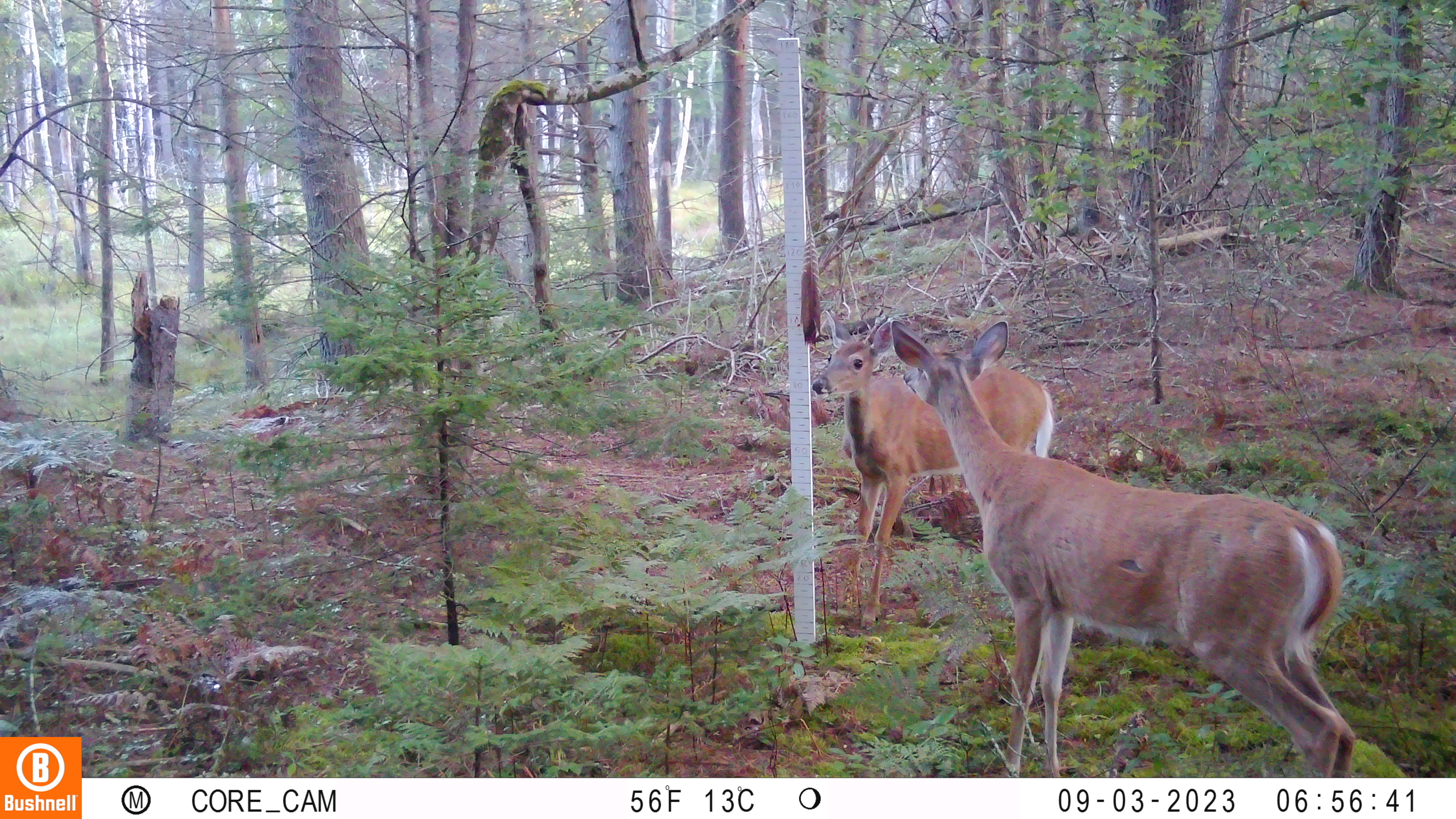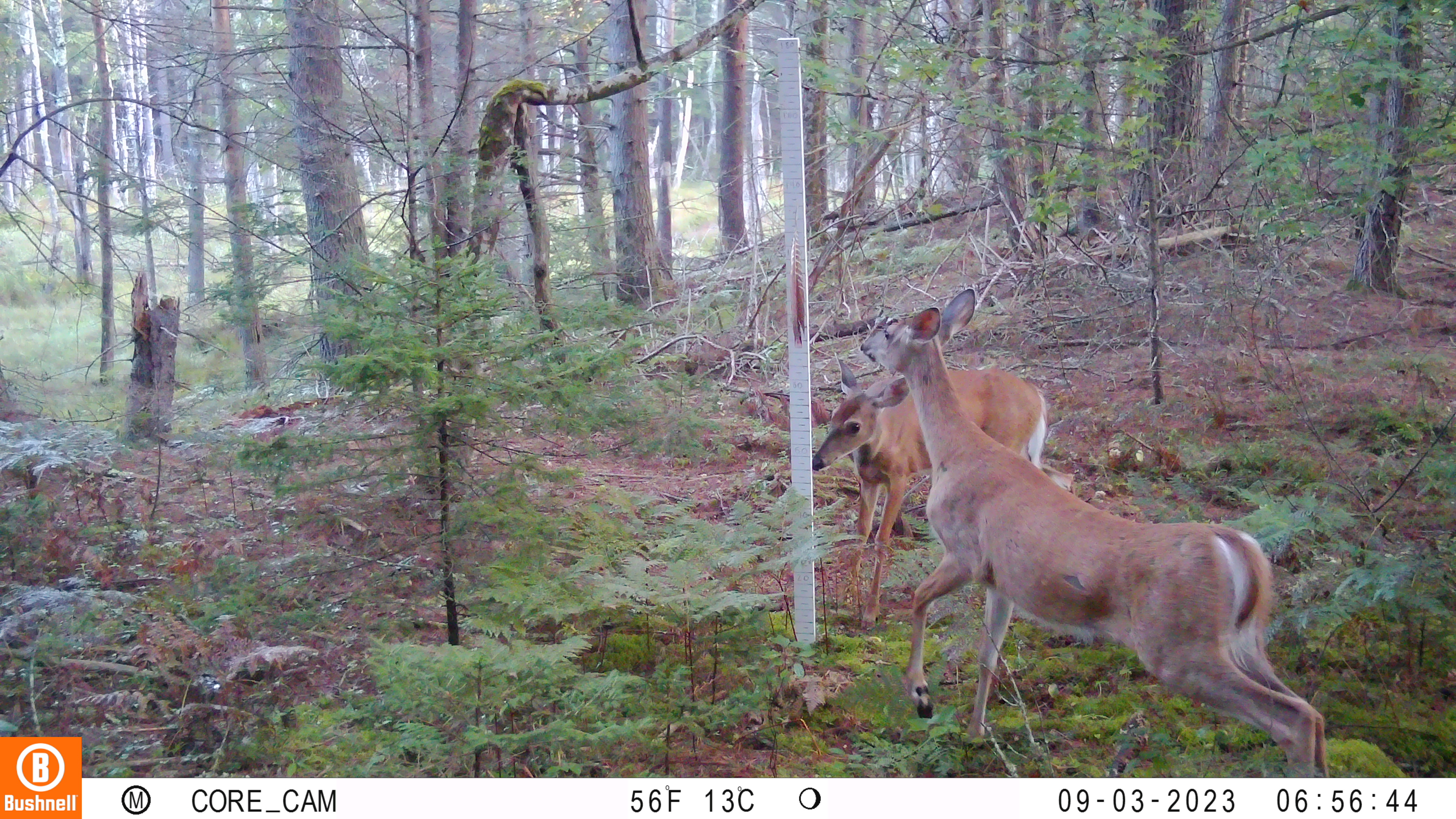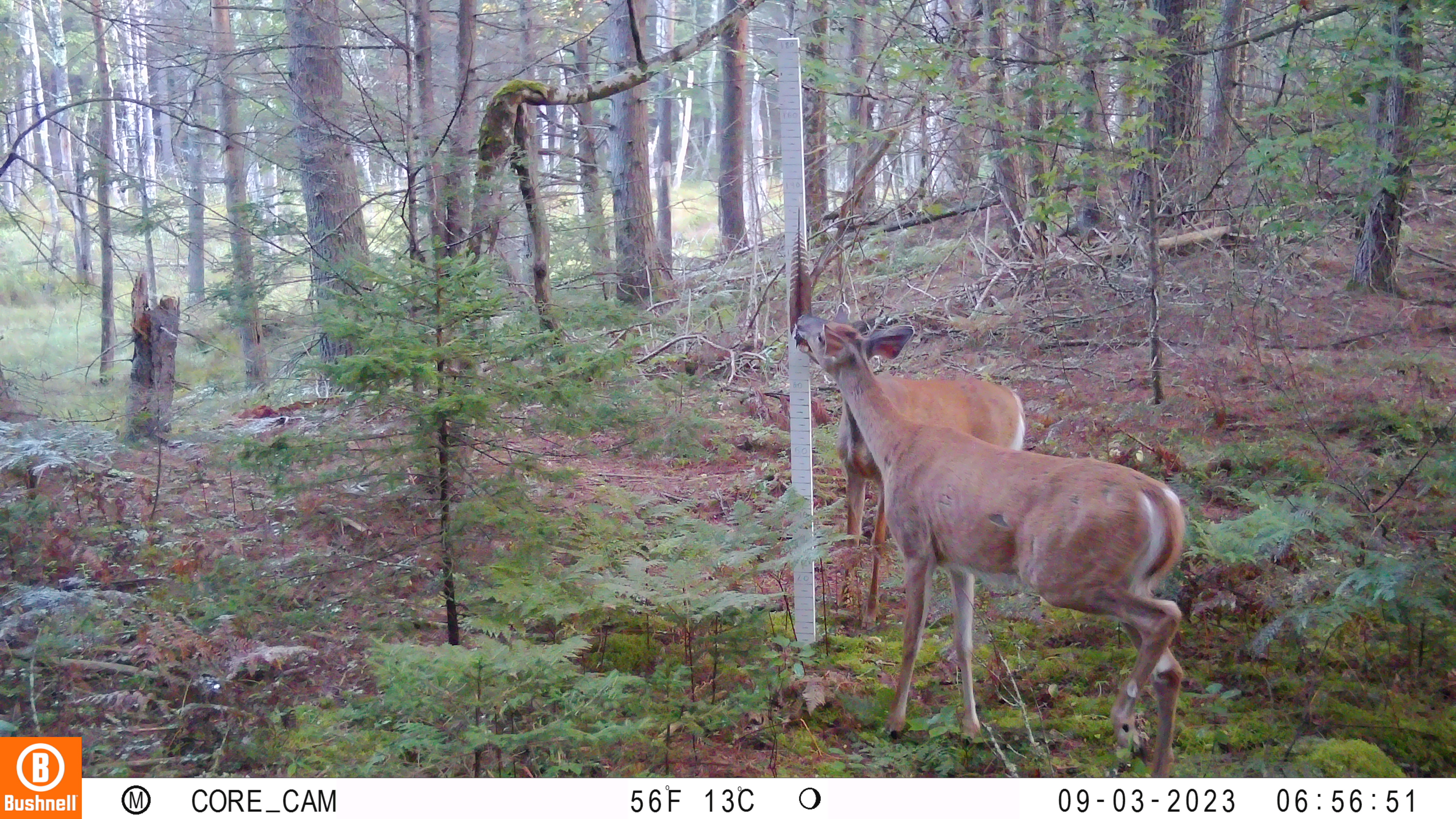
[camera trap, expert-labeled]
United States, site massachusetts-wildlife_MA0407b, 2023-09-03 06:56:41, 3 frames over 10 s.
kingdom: Animalia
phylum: Chordata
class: Mammalia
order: Artiodactyla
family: Cervidae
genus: Odocoileus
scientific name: Odocoileus virginianus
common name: white-tailed deer